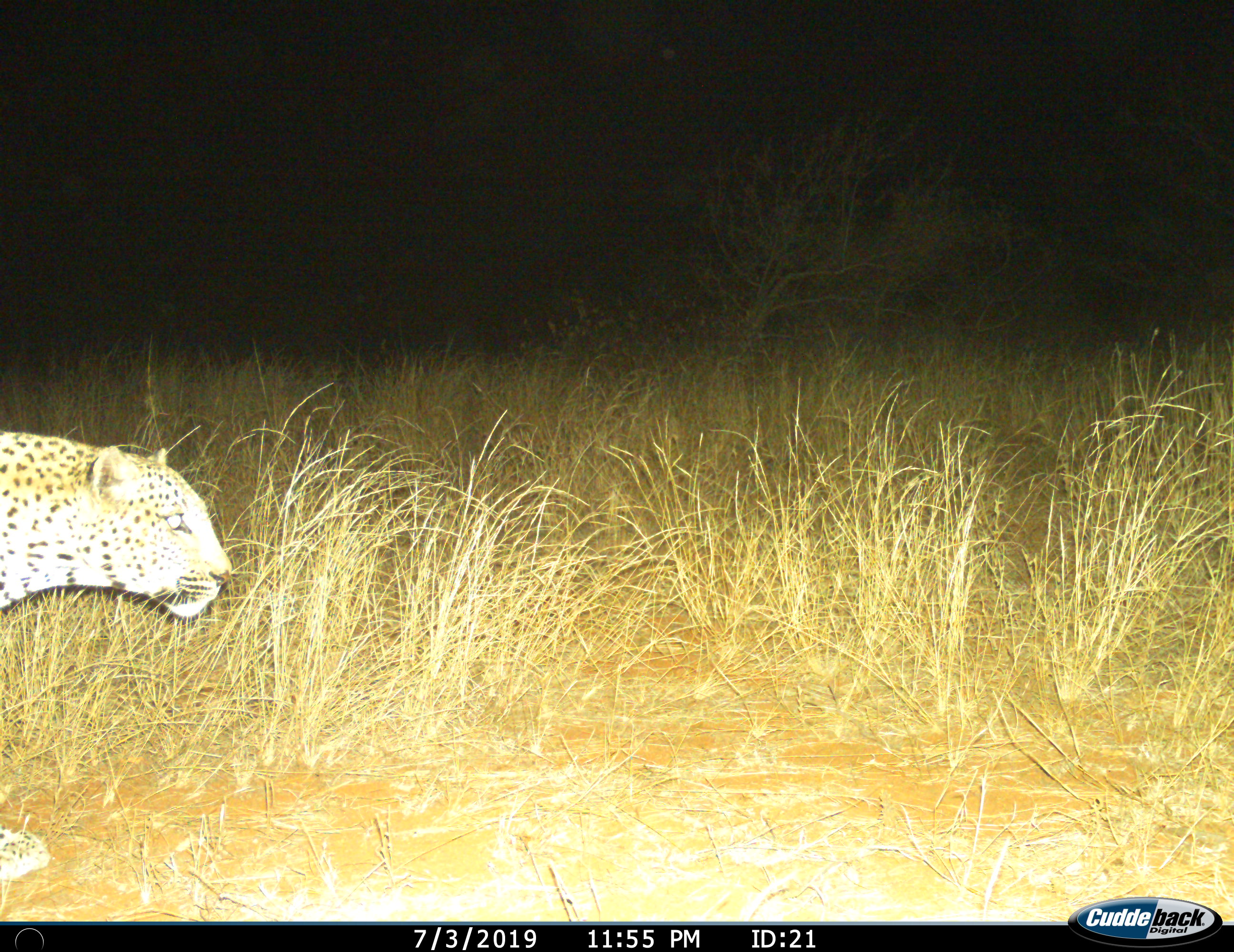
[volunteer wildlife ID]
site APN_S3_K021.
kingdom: Animalia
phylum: Chordata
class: Mammalia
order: Carnivora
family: Felidae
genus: Panthera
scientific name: Panthera pardus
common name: leopard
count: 1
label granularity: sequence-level